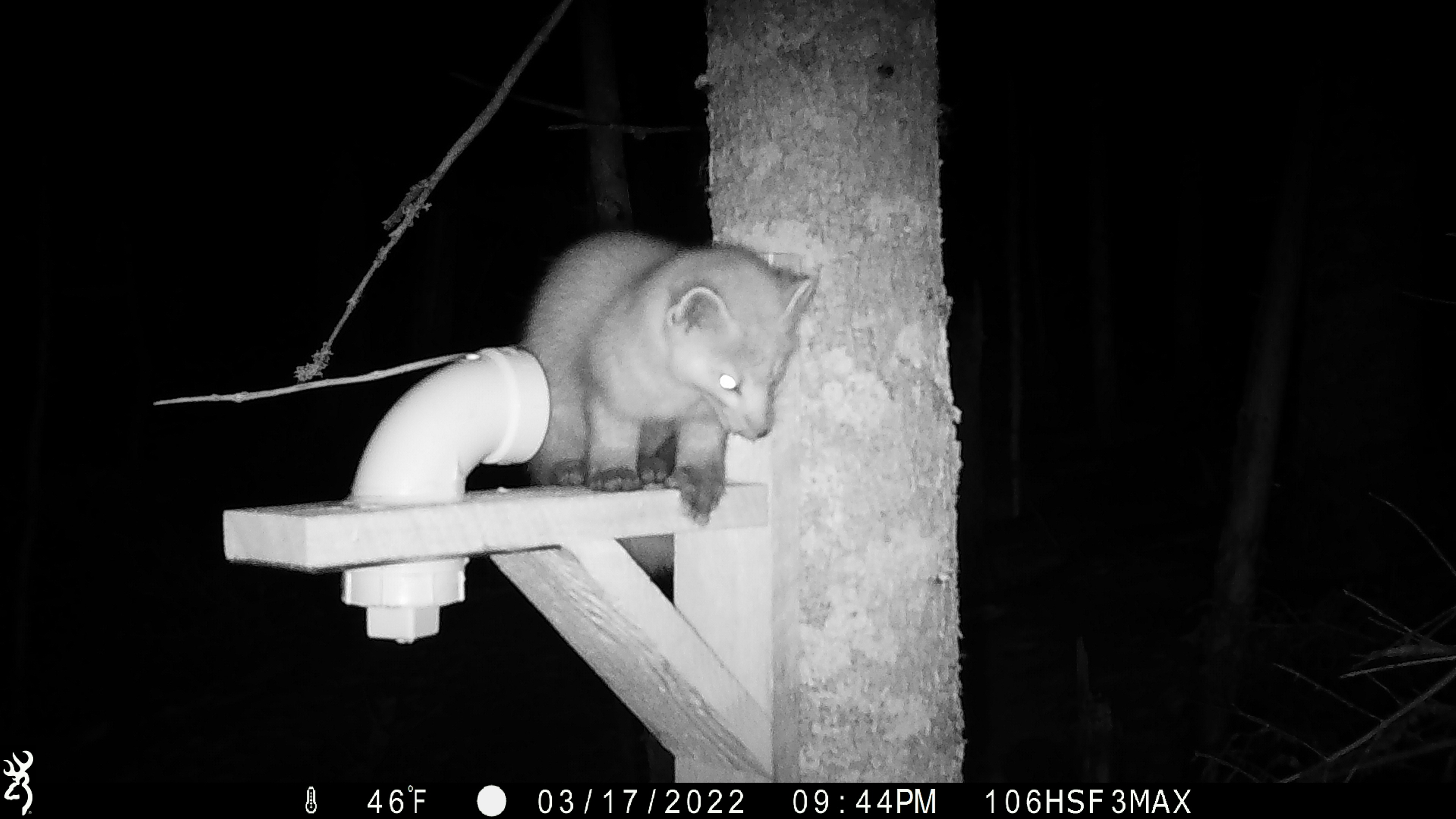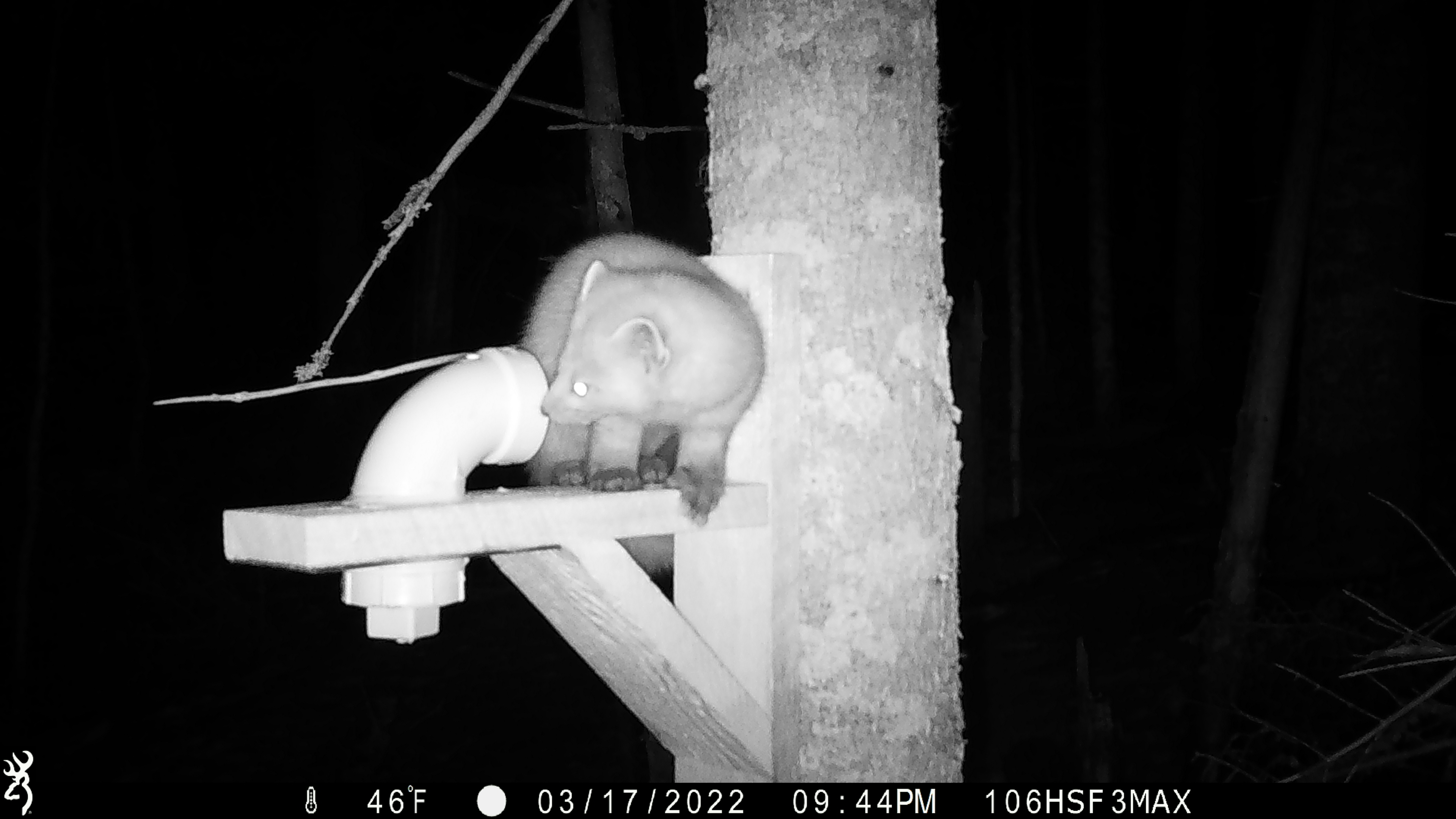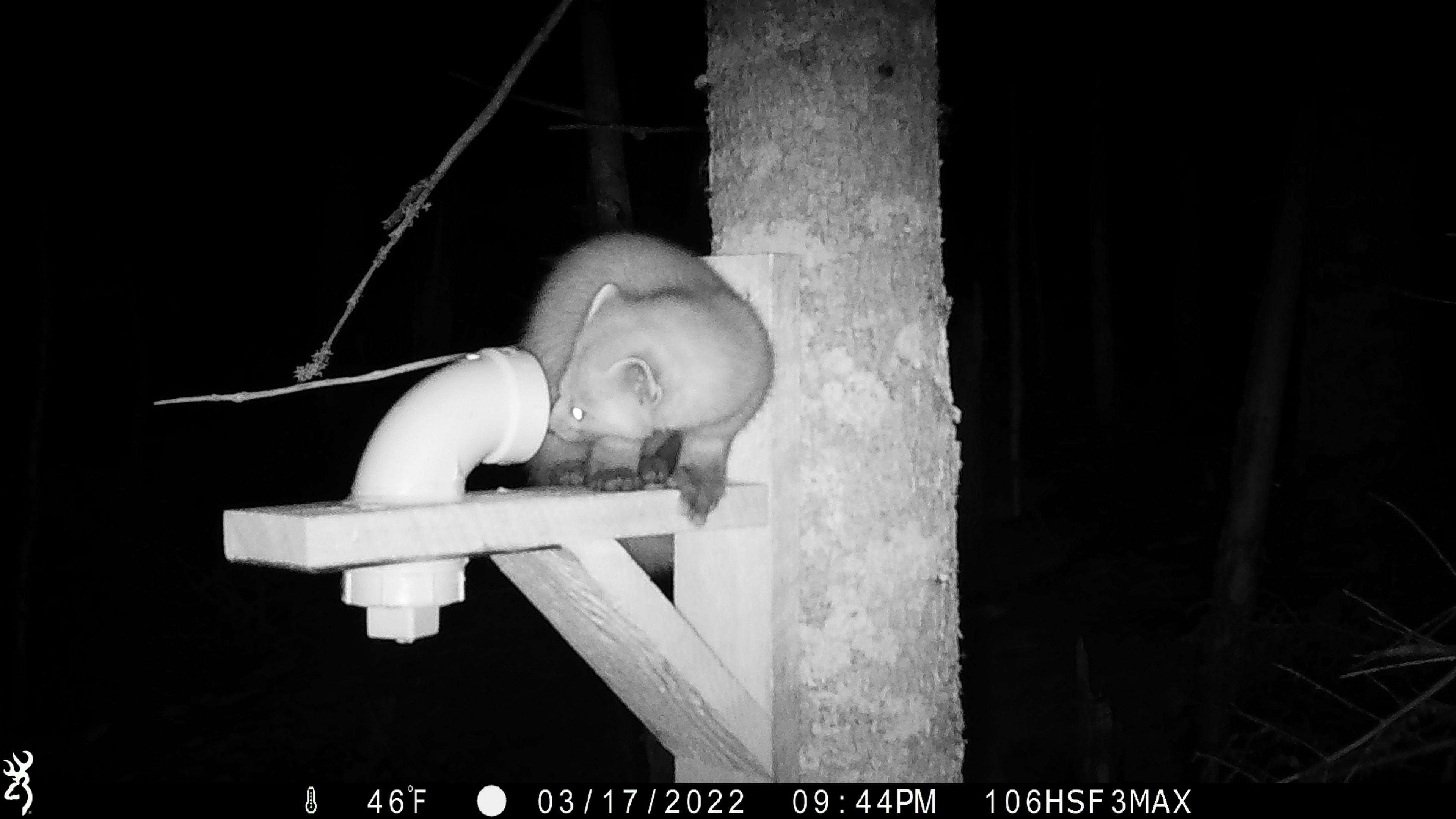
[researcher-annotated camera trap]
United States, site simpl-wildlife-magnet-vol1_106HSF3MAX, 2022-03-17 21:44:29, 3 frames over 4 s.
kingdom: Animalia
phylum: Chordata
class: Mammalia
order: Carnivora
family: Mustelidae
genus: Martes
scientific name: Martes americana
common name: american marten